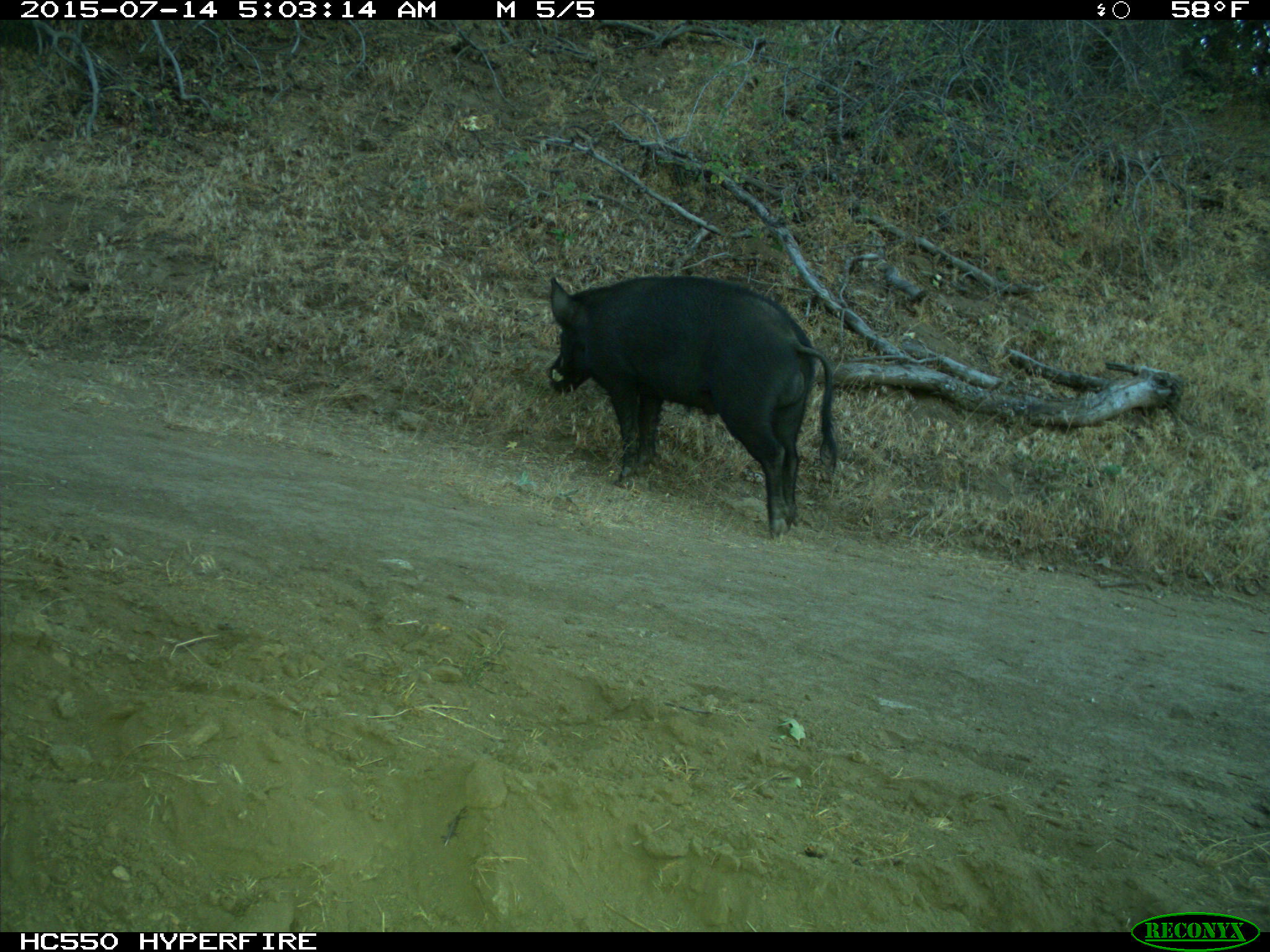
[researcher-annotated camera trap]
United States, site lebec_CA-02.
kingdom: Animalia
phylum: Chordata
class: Mammalia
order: Artiodactyla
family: Suidae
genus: Sus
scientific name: Sus scrofa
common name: wild boar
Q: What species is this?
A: Sus scrofa (wild boar).